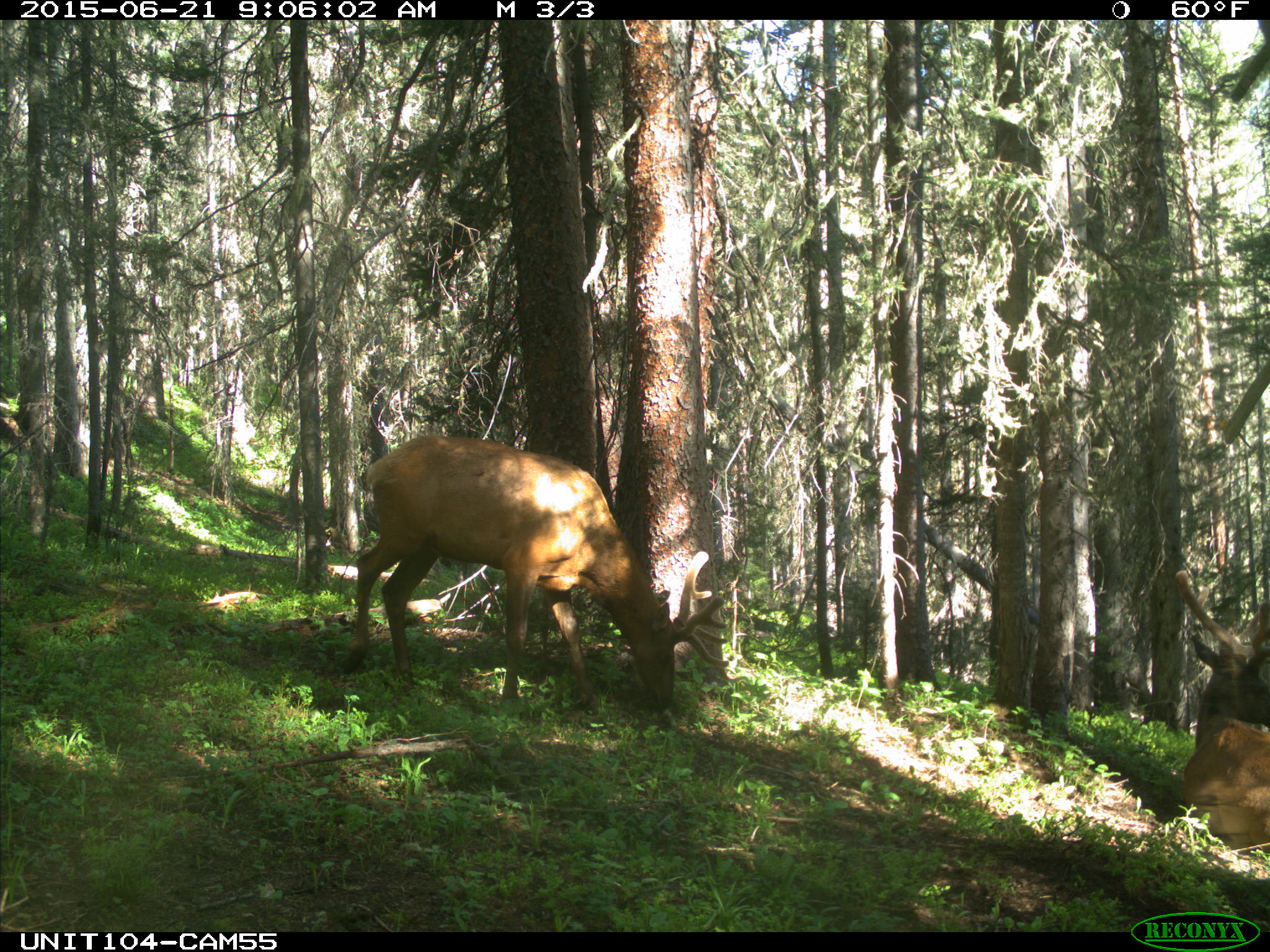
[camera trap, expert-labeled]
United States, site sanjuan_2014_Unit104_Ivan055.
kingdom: Animalia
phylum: Chordata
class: Mammalia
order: Artiodactyla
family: Cervidae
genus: Cervus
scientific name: Cervus elaphus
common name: red deer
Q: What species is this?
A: Cervus elaphus (red deer).